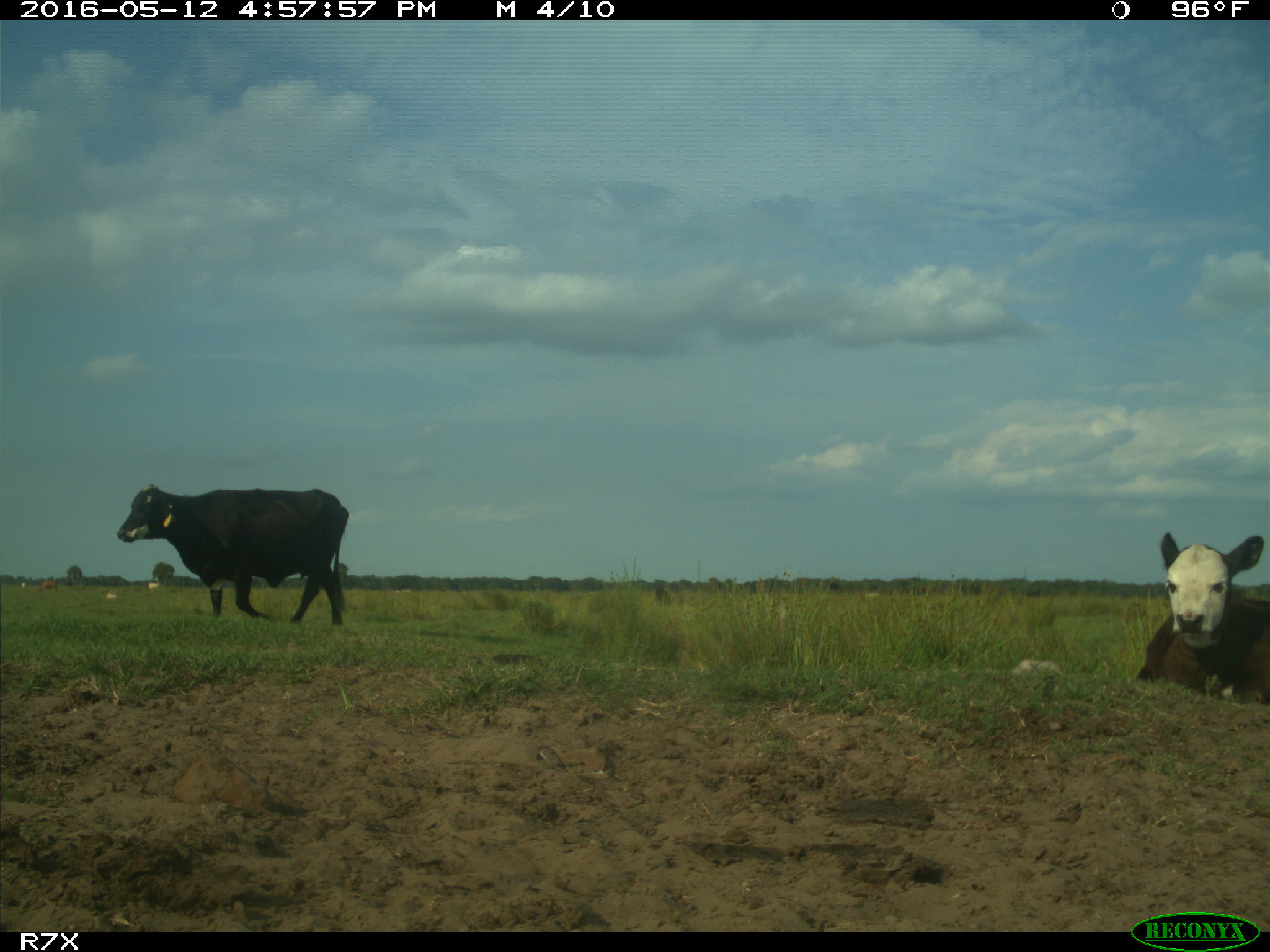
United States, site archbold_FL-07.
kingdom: Animalia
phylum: Chordata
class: Mammalia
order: Artiodactyla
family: Bovidae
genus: Bos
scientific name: Bos taurus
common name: domestic cow